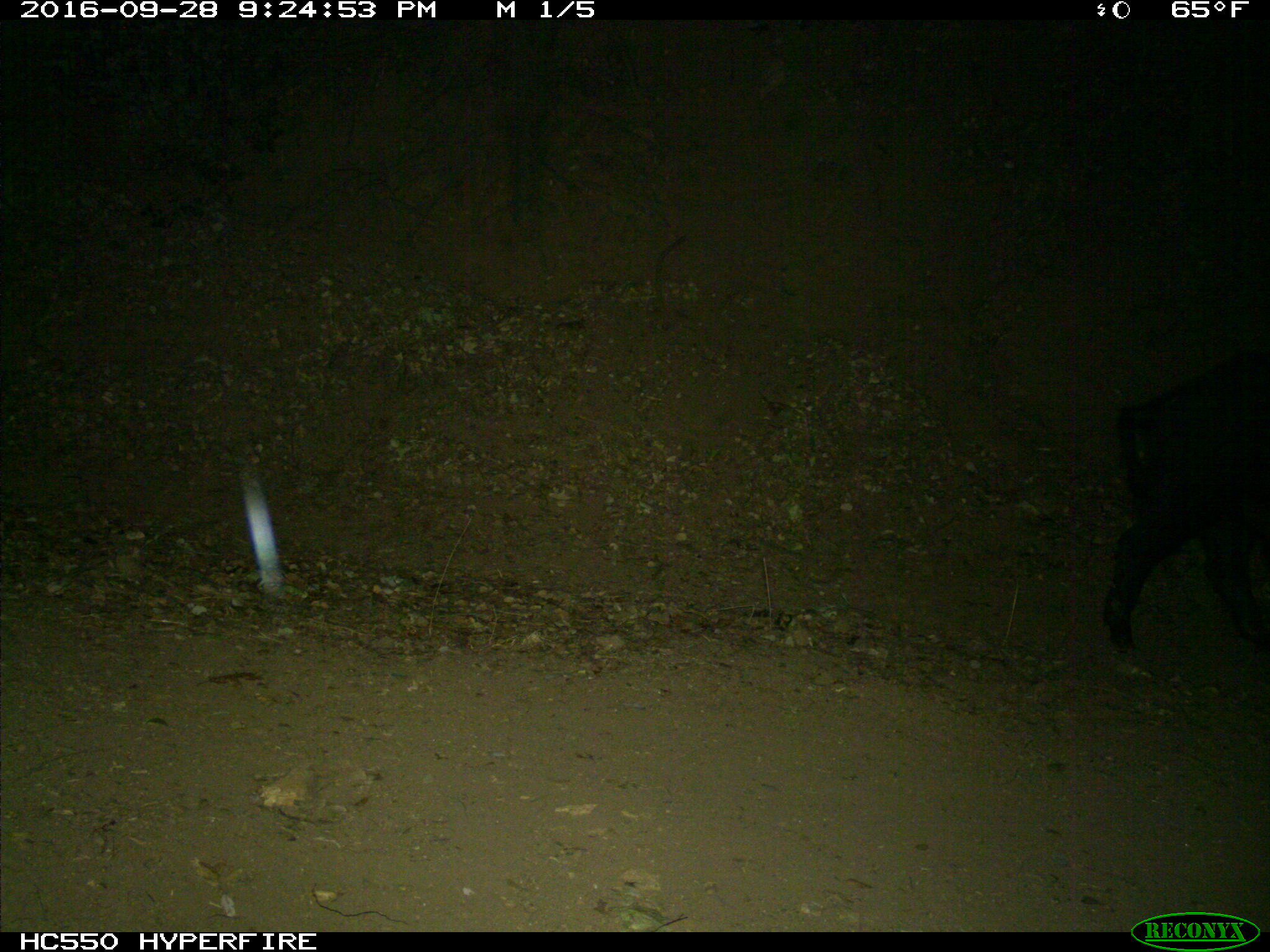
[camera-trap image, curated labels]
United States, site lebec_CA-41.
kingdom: Animalia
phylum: Chordata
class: Mammalia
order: Artiodactyla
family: Suidae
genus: Sus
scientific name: Sus scrofa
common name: wild boar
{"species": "Sus scrofa (wild boar)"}